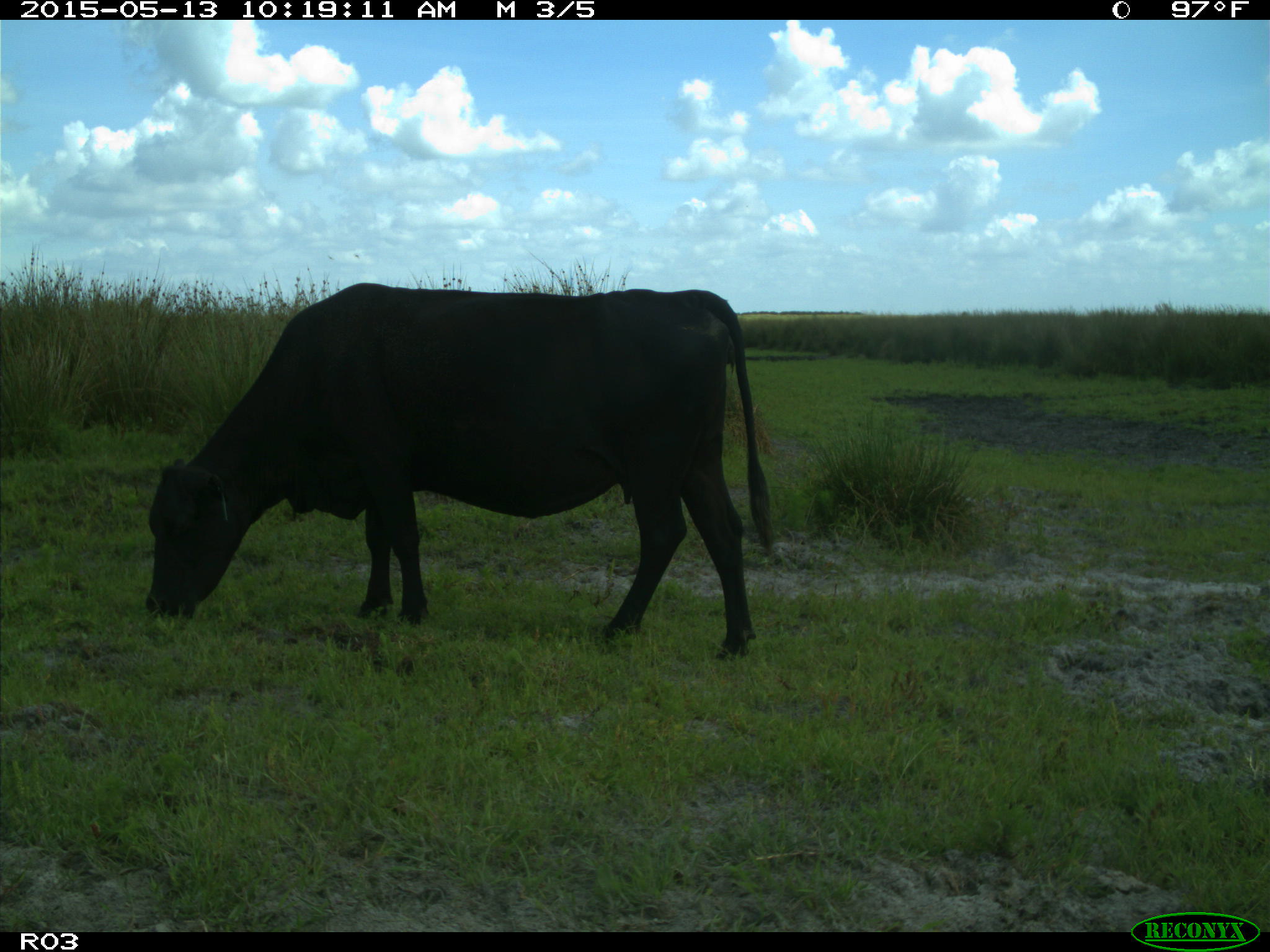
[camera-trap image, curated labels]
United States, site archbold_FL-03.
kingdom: Animalia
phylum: Chordata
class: Mammalia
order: Artiodactyla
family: Bovidae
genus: Bos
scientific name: Bos taurus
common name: domestic cow